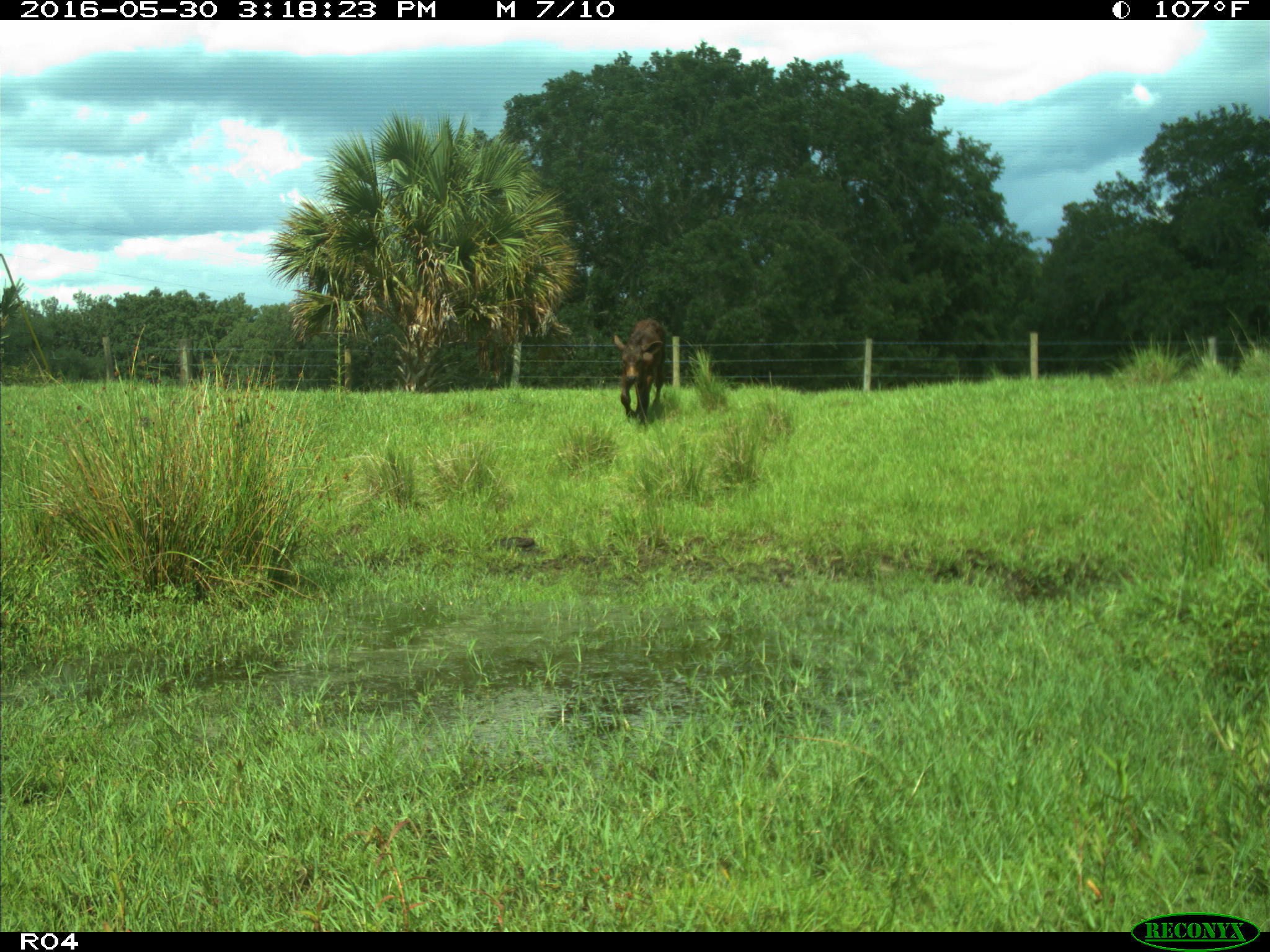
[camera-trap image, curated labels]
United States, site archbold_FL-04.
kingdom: Animalia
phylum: Chordata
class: Mammalia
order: Artiodactyla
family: Bovidae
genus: Bos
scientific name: Bos taurus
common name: domestic cow